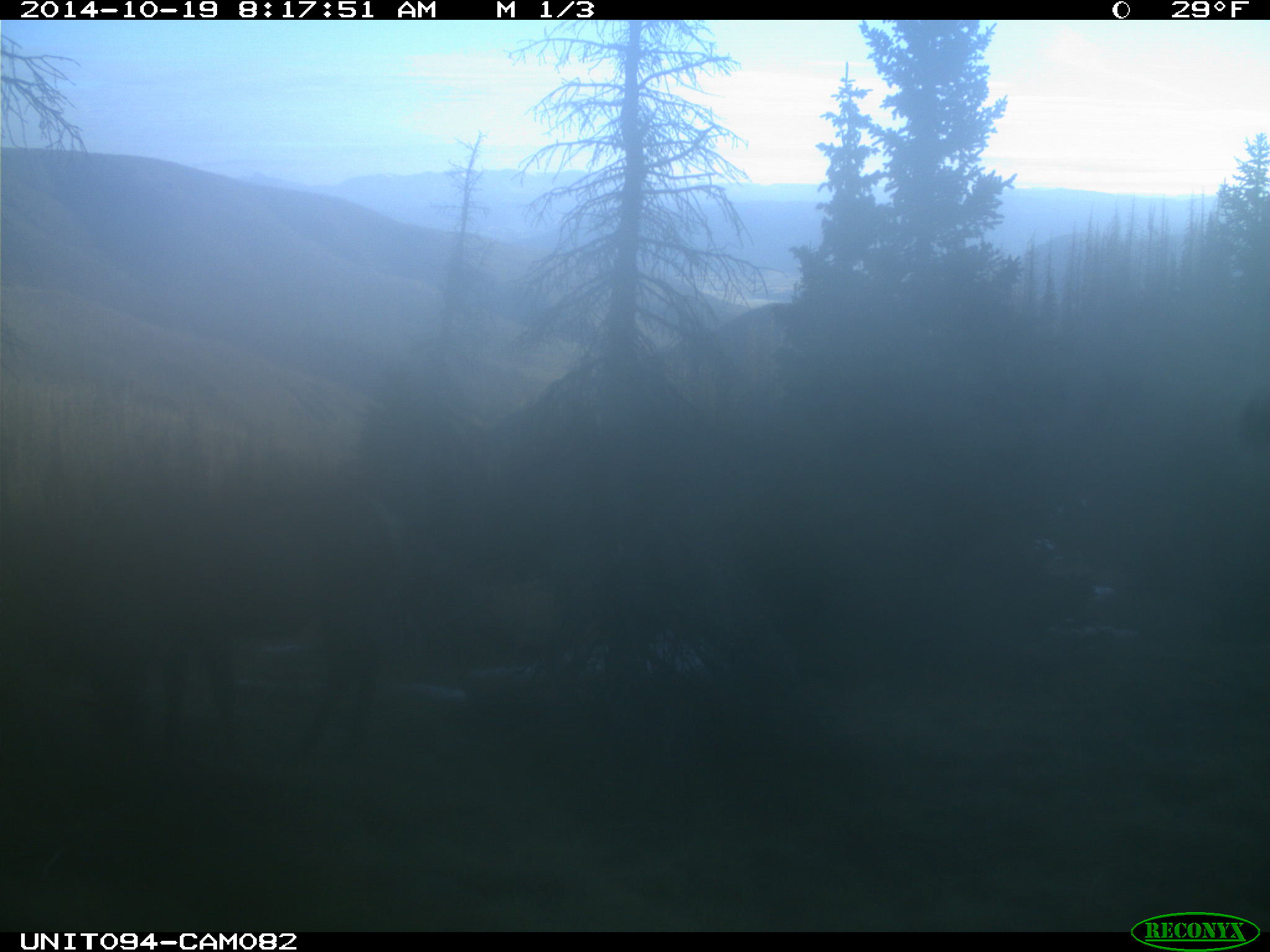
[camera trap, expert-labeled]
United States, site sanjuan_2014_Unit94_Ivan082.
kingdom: Animalia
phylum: Chordata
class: Mammalia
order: Artiodactyla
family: Cervidae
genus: Cervus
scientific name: Cervus elaphus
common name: red deer